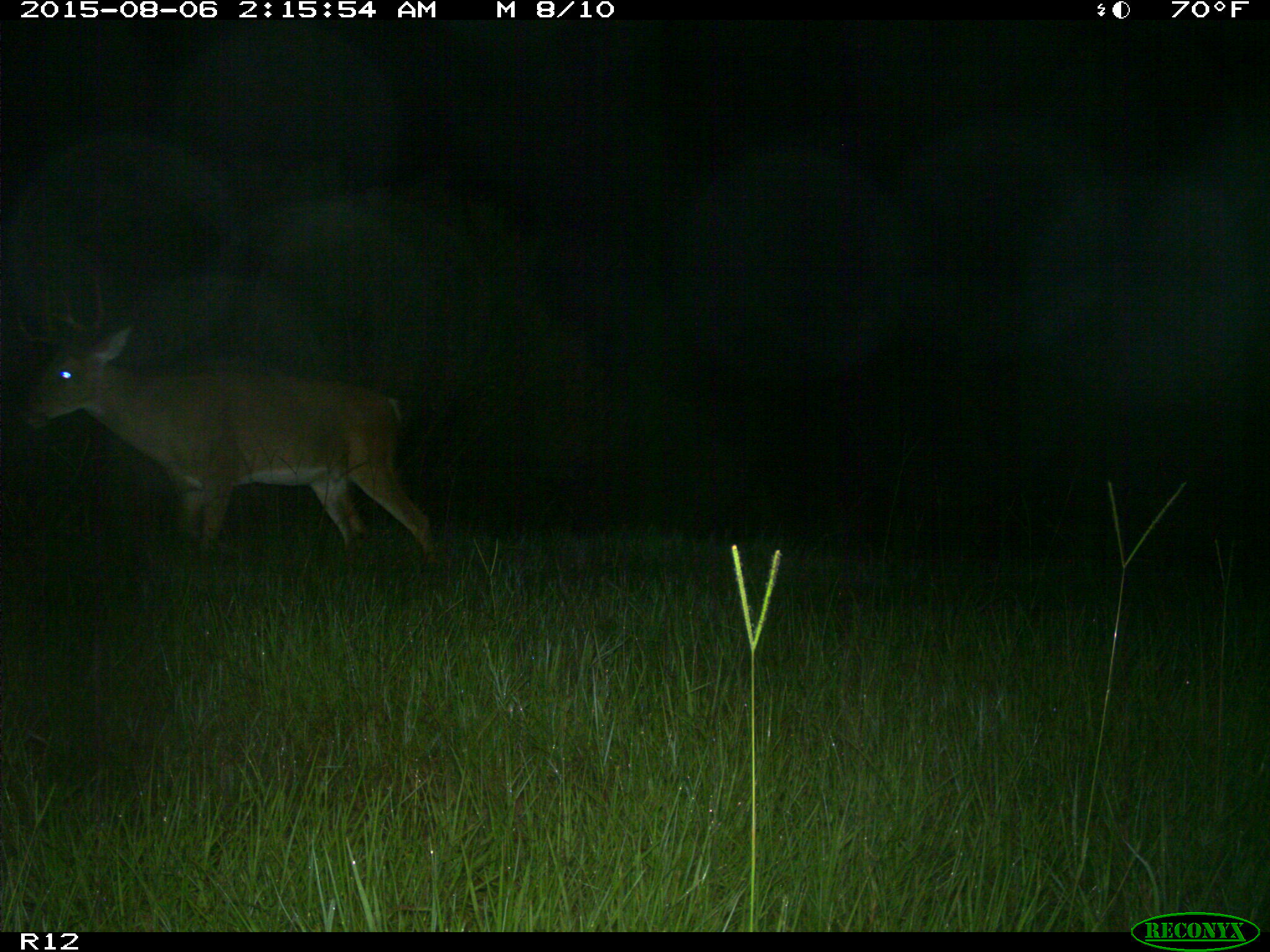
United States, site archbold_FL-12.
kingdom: Animalia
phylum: Chordata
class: Mammalia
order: Artiodactyla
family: Cervidae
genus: Odocoileus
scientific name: Odocoileus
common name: deer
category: unidentified deer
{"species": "unidentified deer (deer) (Odocoileus)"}